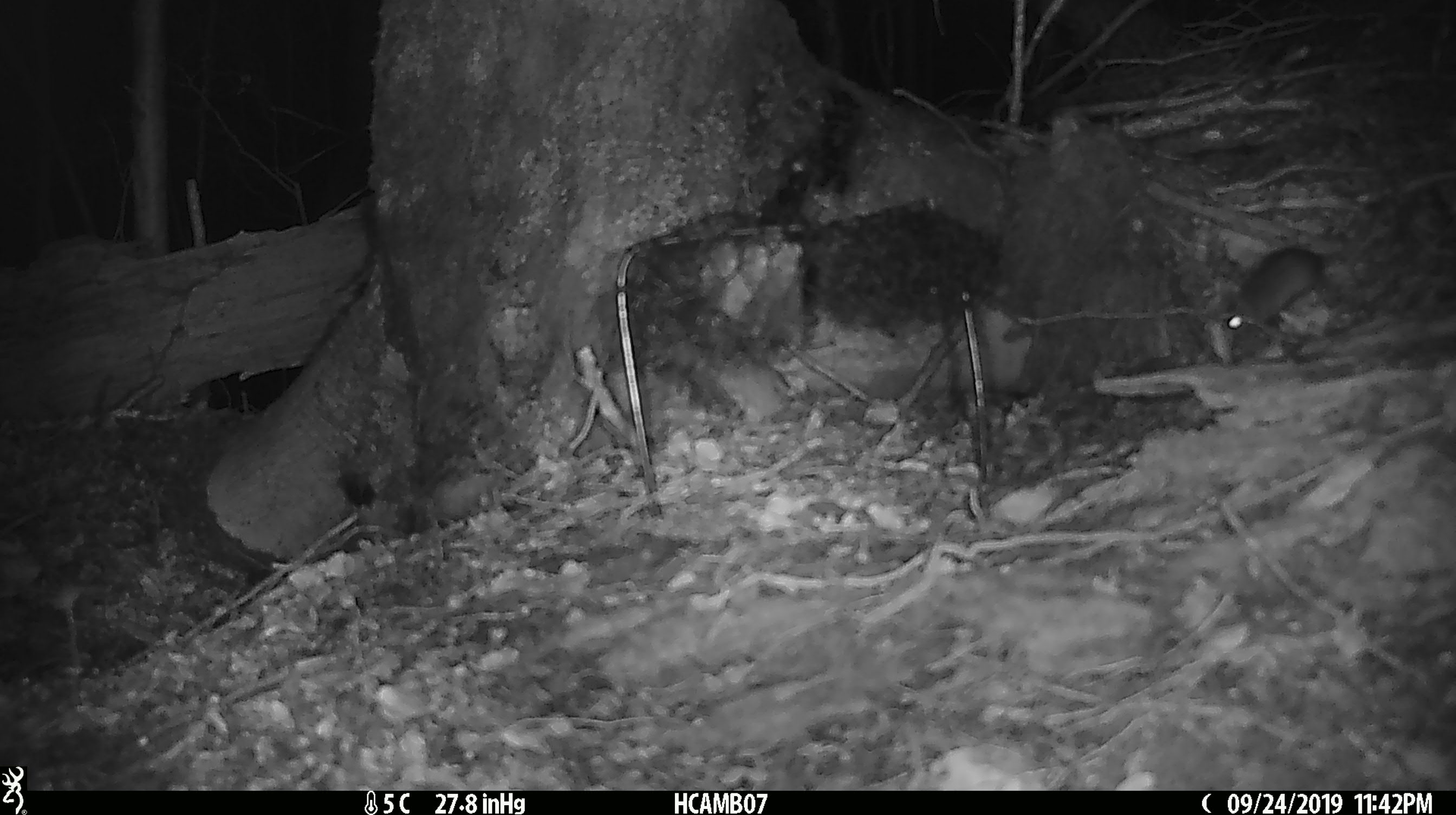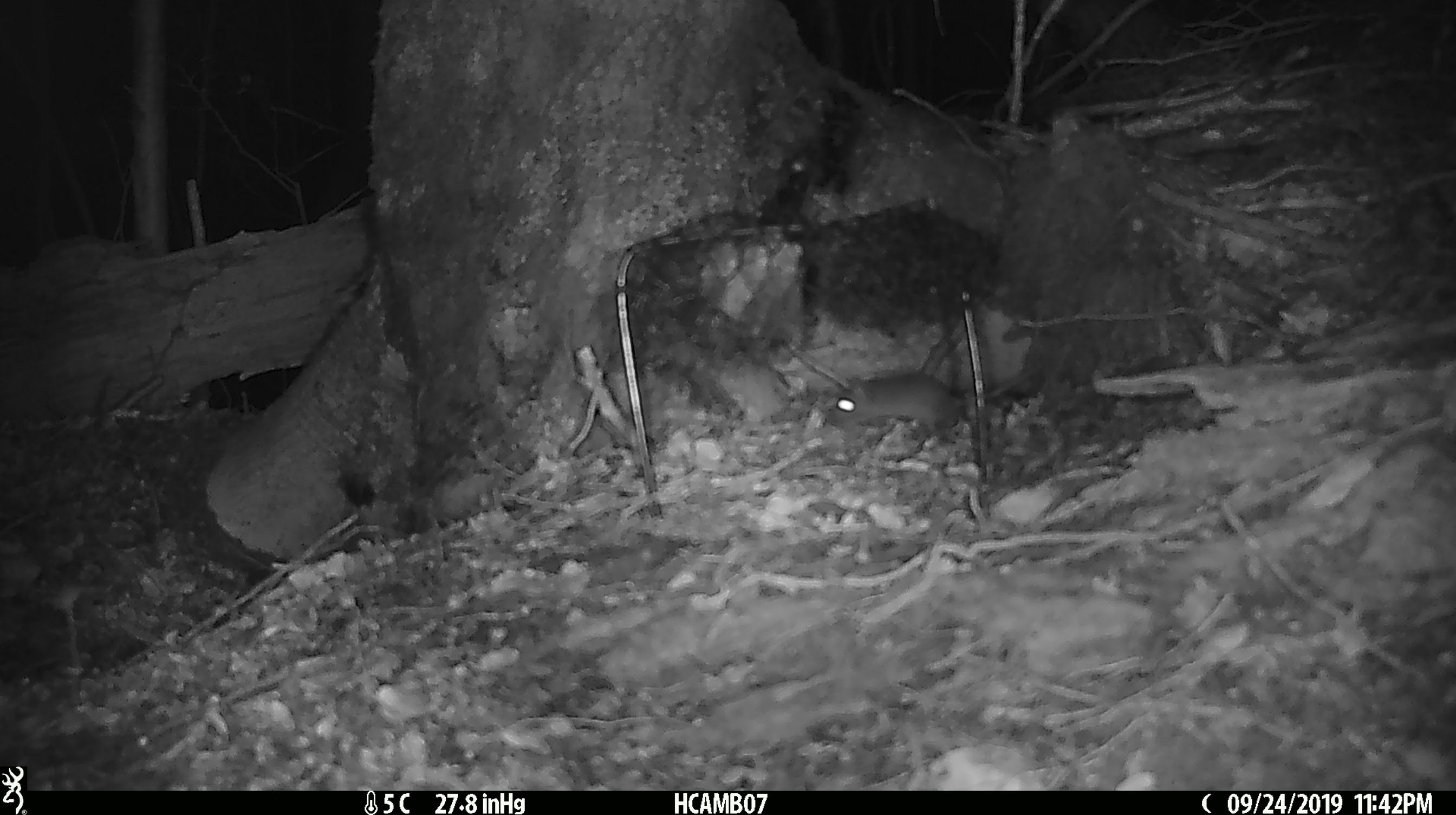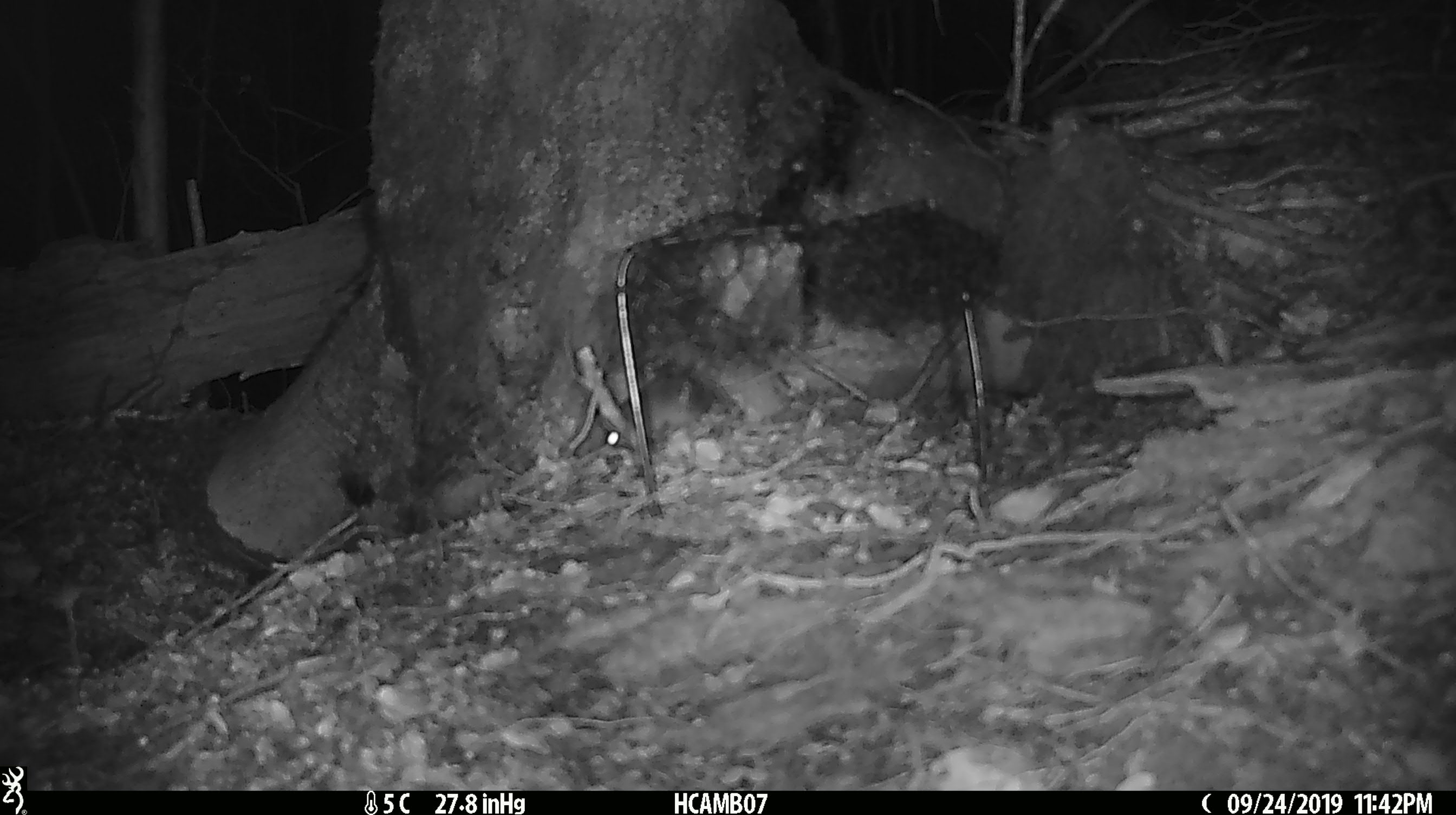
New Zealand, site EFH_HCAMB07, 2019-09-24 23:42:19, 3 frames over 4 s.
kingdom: Animalia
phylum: Chordata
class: Mammalia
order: Rodentia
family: Muridae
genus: Mus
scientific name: Mus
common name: mouse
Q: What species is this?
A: Mouse (Mus).